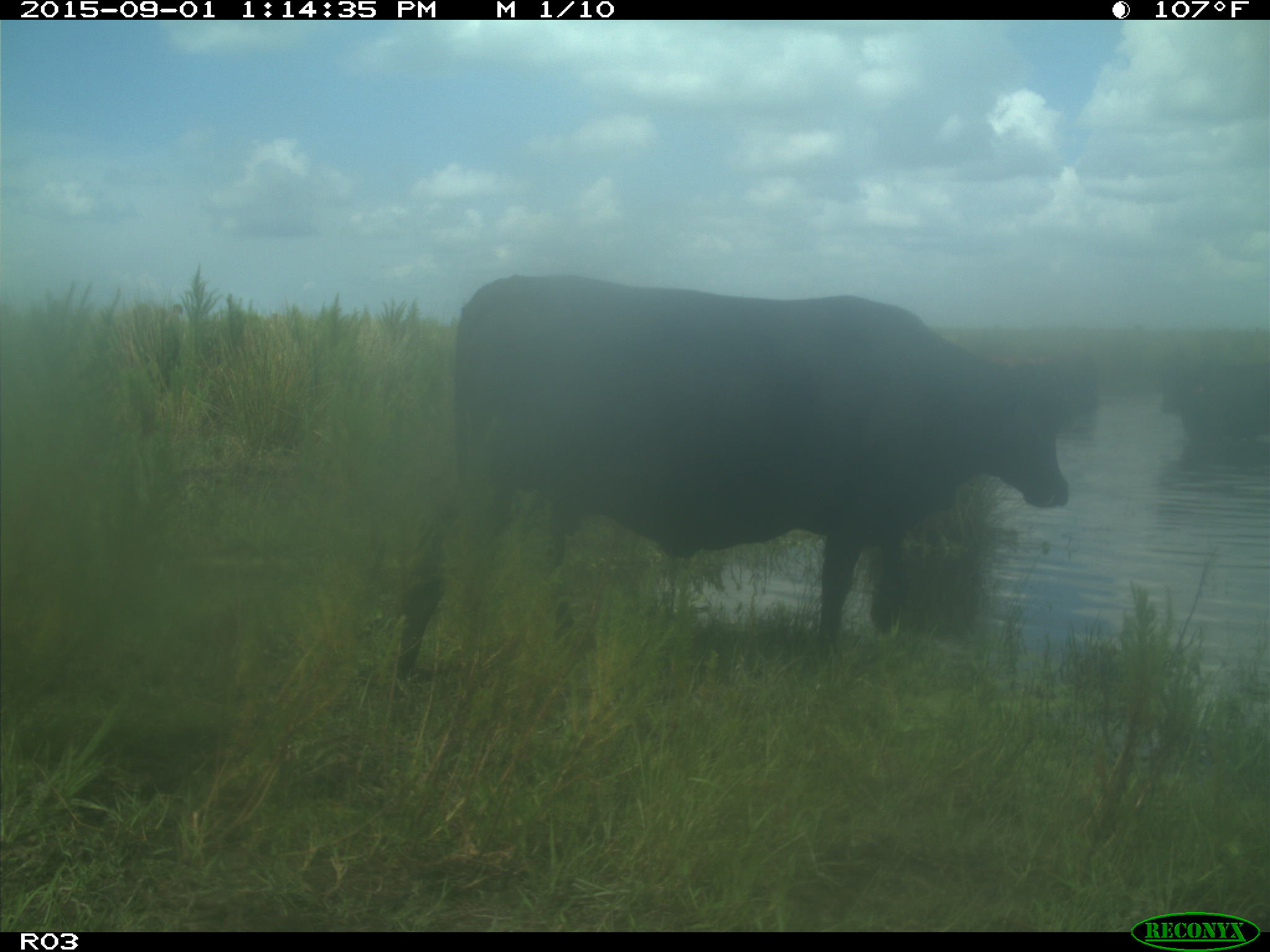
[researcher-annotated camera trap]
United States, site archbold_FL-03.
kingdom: Animalia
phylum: Chordata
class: Mammalia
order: Artiodactyla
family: Bovidae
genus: Bos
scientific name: Bos taurus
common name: domestic cow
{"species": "Bos taurus (domestic cow)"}